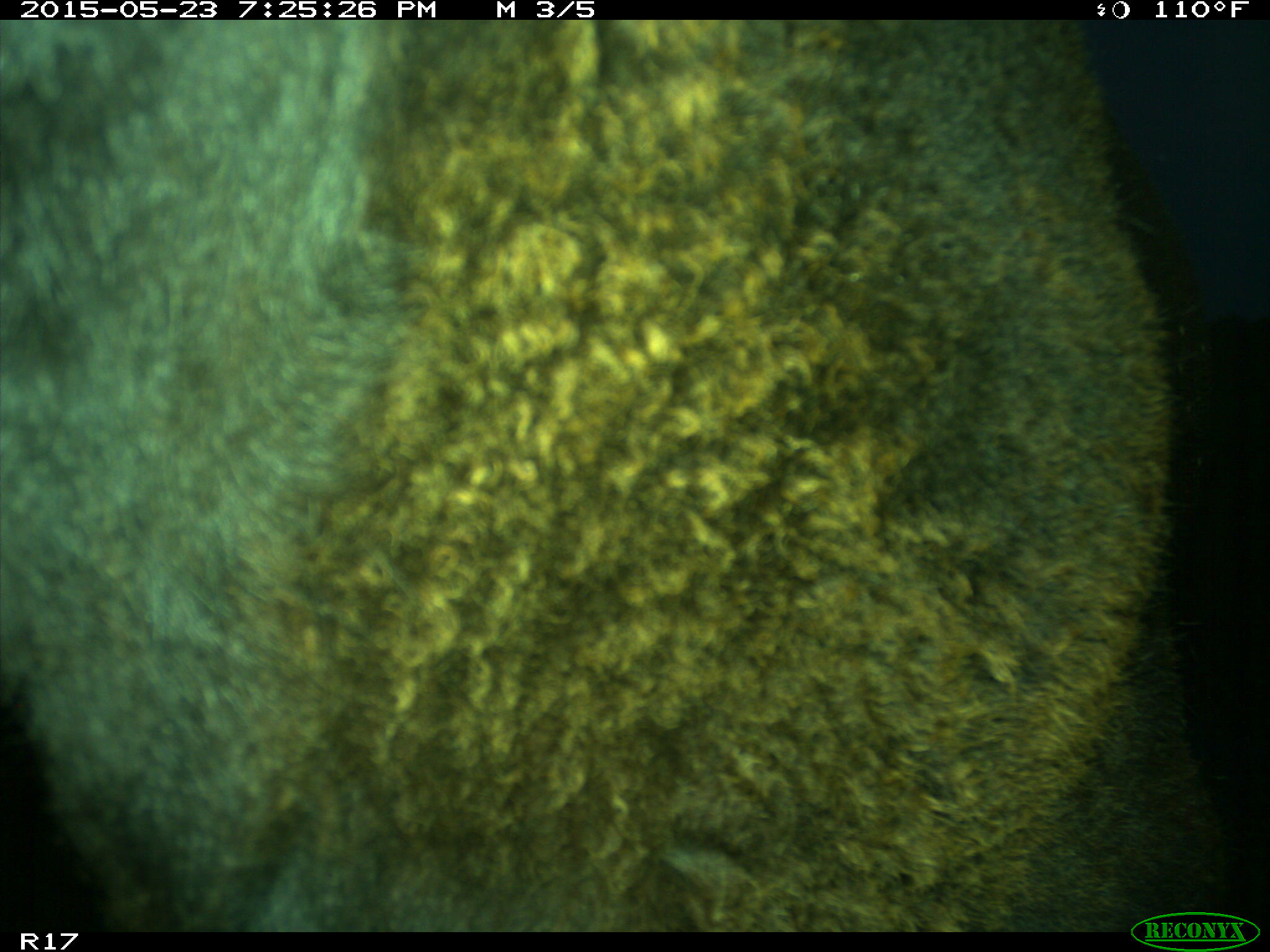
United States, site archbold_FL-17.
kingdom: Animalia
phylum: Chordata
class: Mammalia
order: Artiodactyla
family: Bovidae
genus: Bos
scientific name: Bos taurus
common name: domestic cow